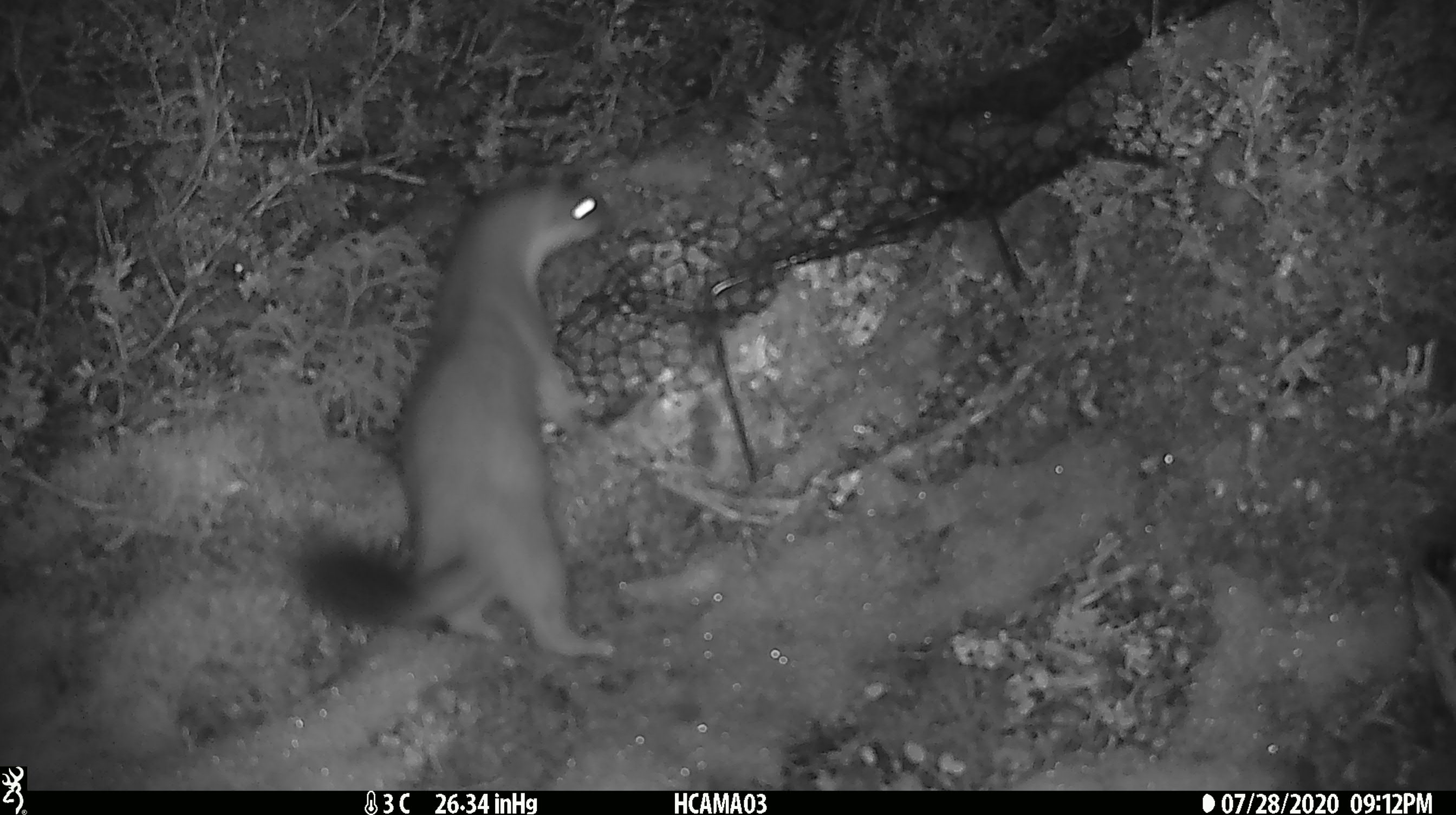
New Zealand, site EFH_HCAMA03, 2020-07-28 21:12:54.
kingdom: Animalia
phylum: Chordata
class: Mammalia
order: Carnivora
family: Mustelidae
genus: Mustela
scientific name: Mustela erminea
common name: stoat